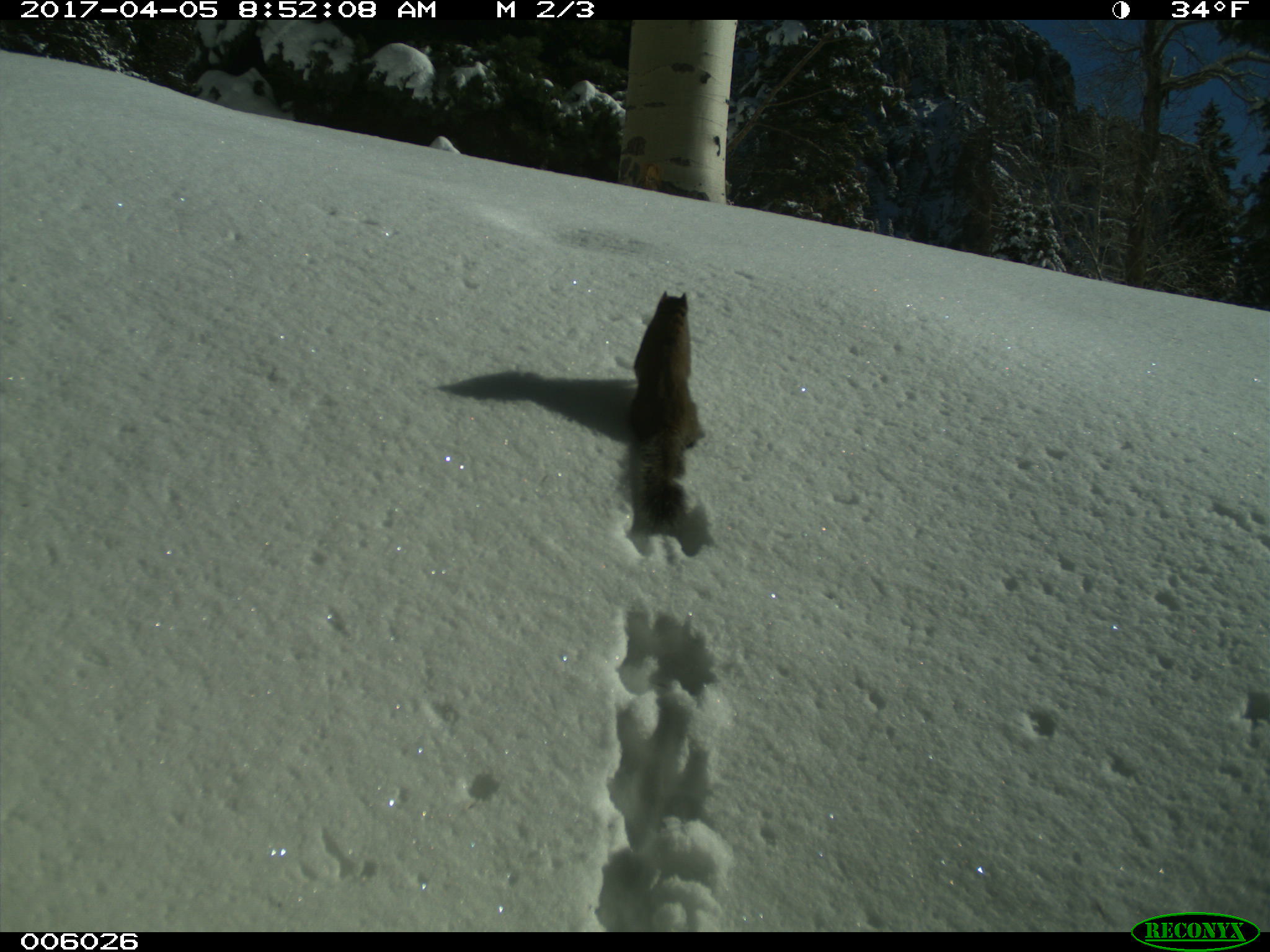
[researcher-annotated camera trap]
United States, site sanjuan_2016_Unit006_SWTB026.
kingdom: Animalia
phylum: Chordata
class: Mammalia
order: Rodentia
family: Sciuridae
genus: Tamiasciurus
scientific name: Tamiasciurus hudsonicus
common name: american red squirrel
Tamiasciurus hudsonicus (american red squirrel).